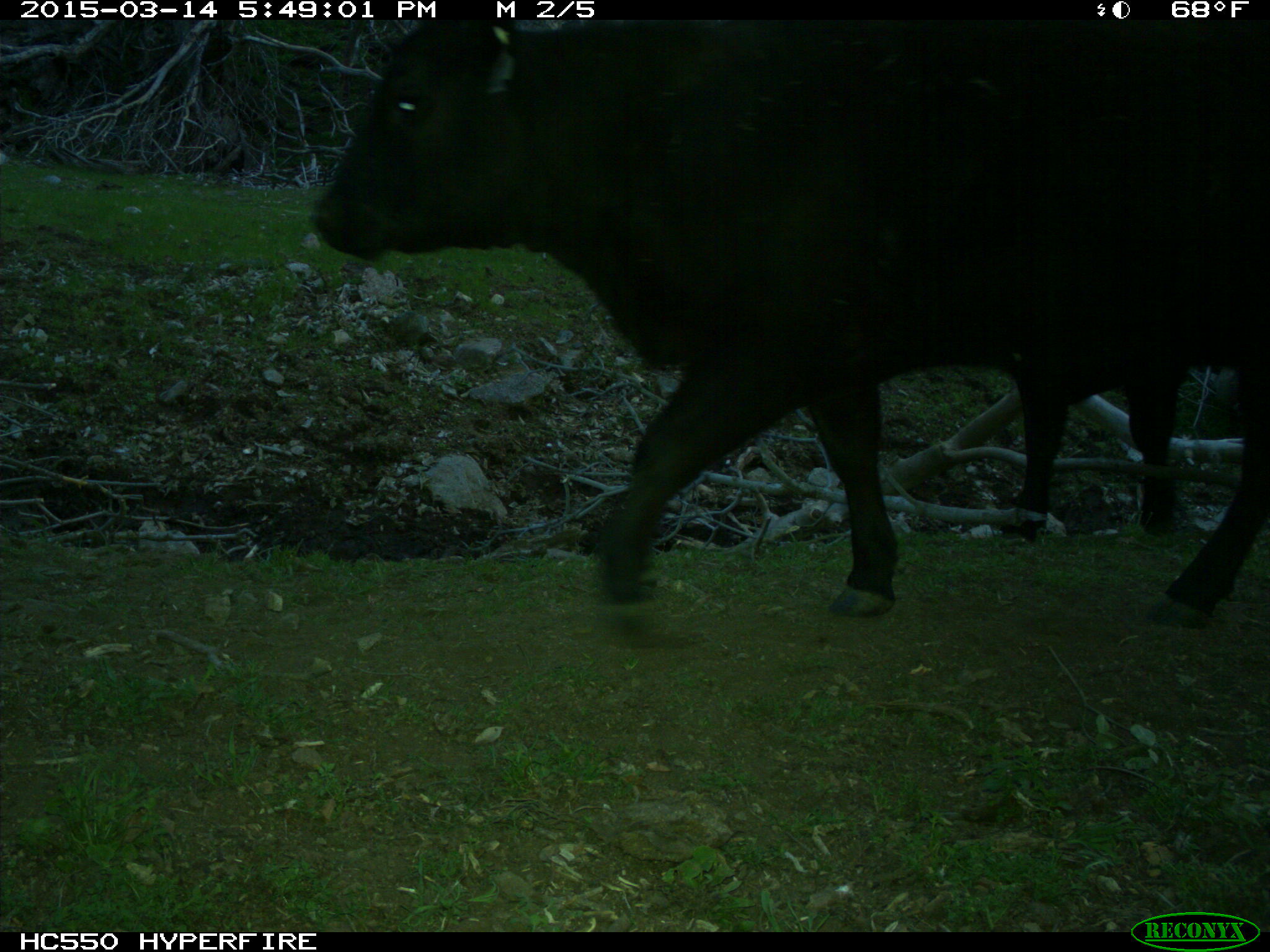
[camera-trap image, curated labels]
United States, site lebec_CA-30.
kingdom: Animalia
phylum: Chordata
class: Mammalia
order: Artiodactyla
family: Bovidae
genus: Bos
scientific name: Bos taurus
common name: domestic cow